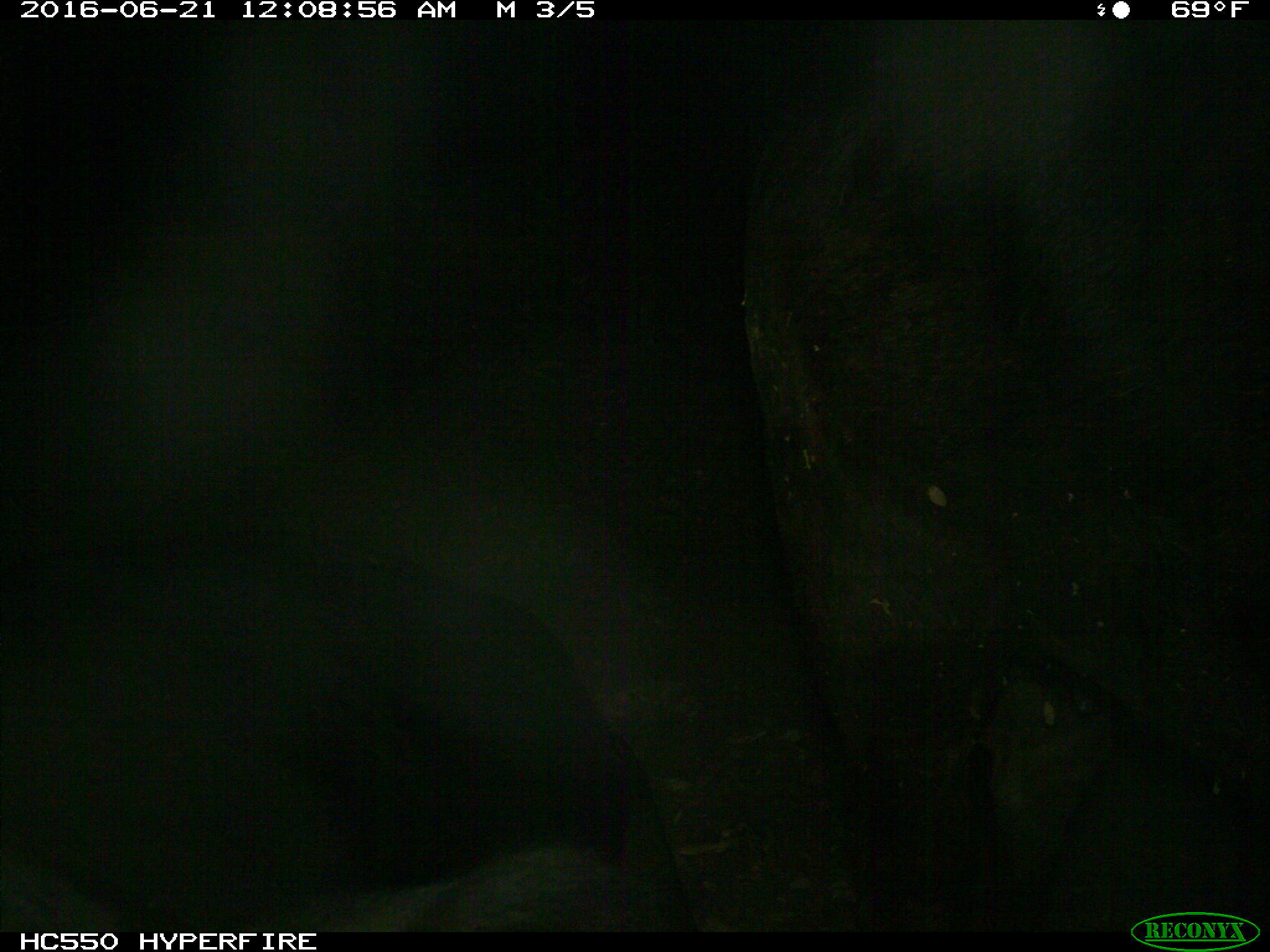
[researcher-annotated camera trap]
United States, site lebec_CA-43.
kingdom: Animalia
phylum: Chordata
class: Mammalia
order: Artiodactyla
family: Bovidae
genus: Bos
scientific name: Bos taurus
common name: domestic cow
Bos taurus (domestic cow).